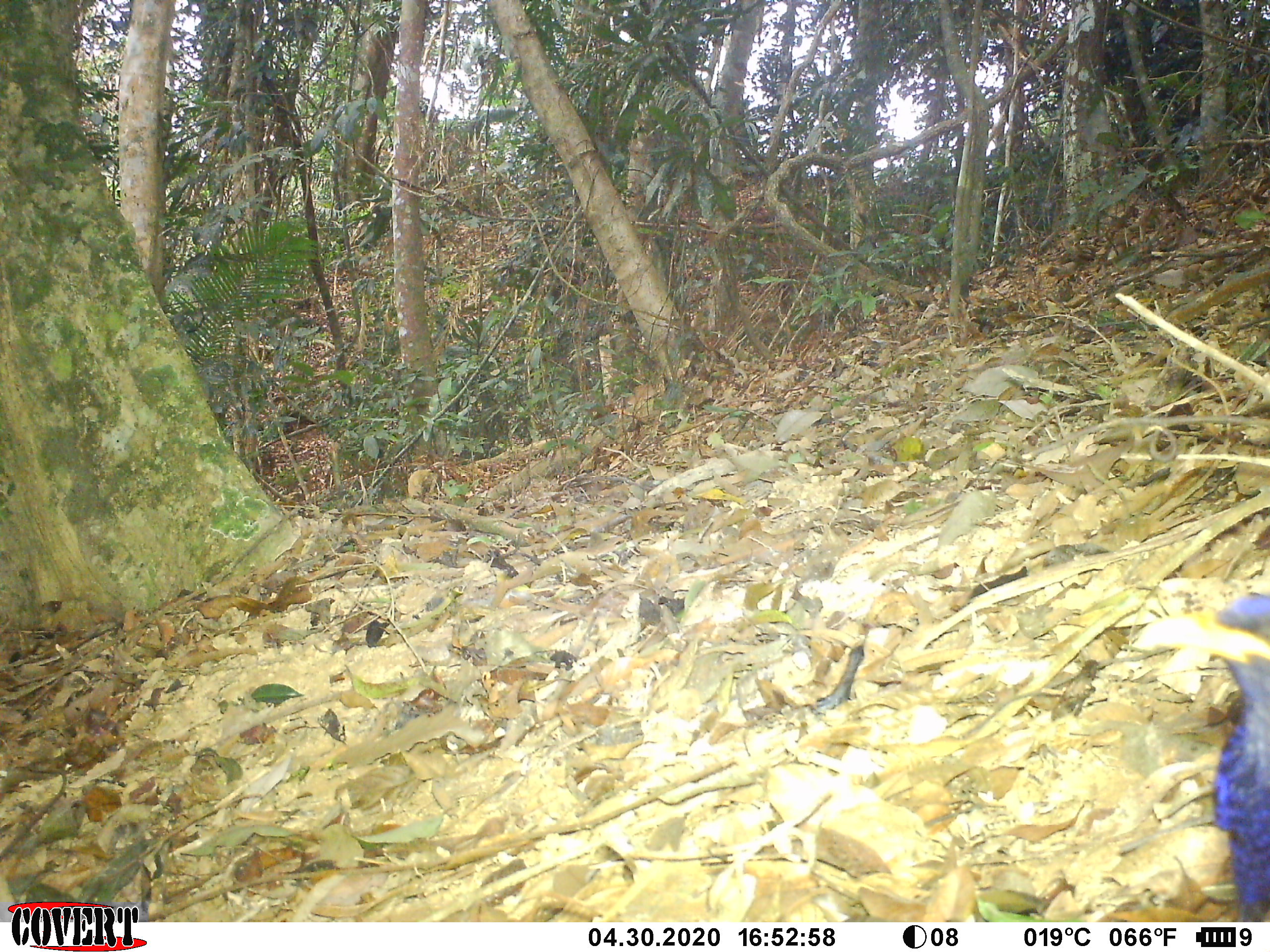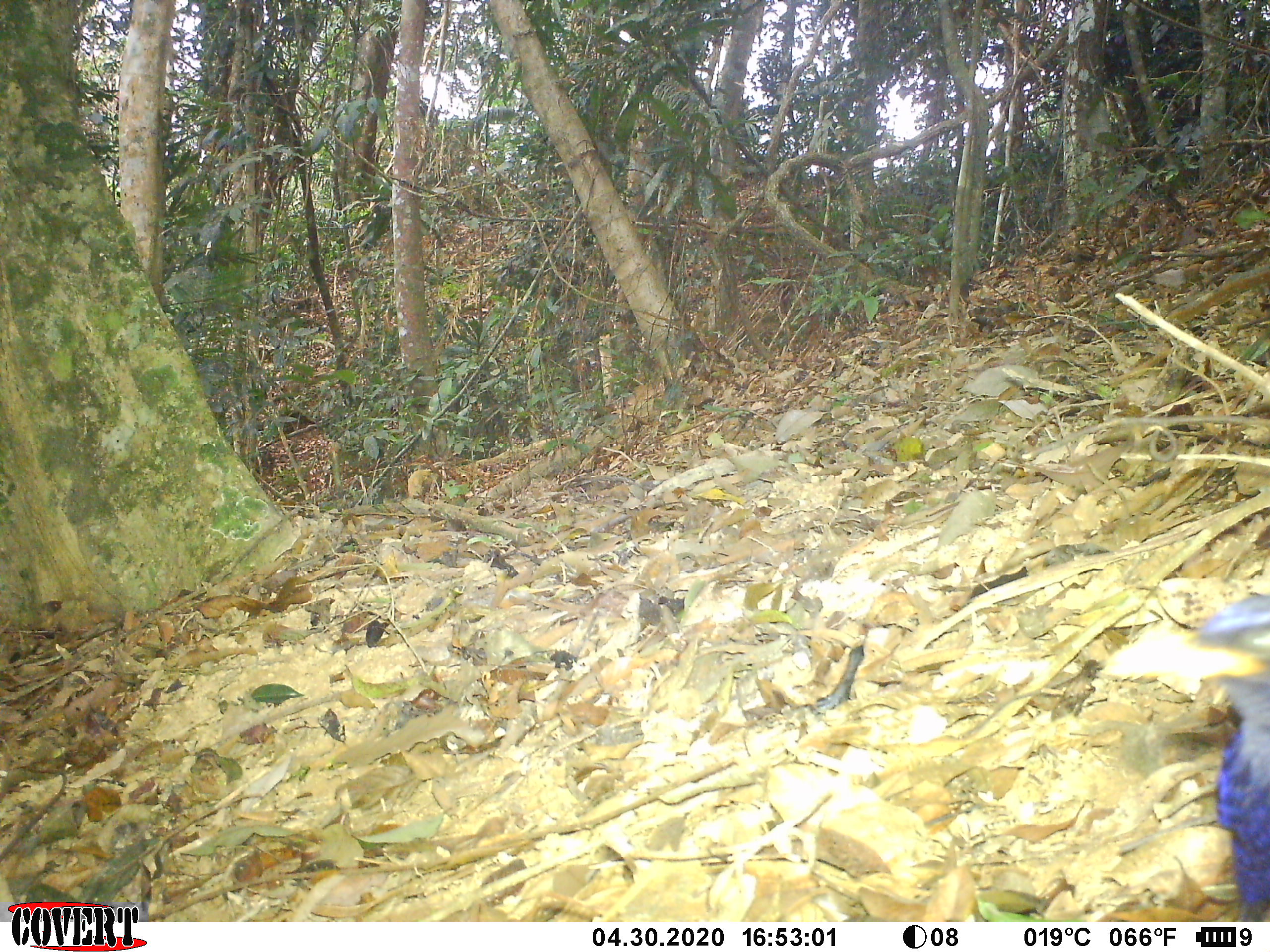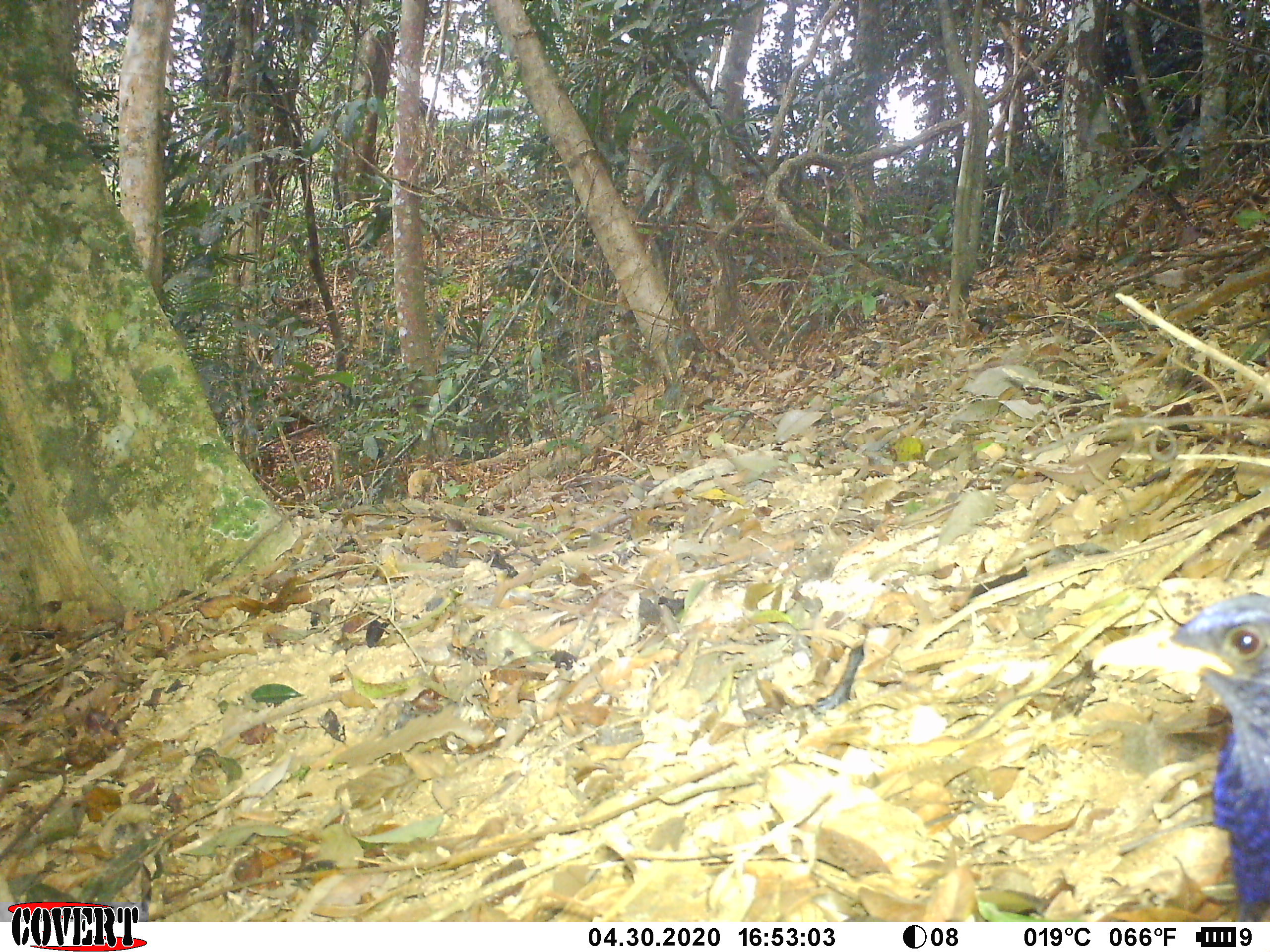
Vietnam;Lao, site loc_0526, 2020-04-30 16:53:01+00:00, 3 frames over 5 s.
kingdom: Animalia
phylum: Chordata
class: Aves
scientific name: Aves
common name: bird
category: unidentified bird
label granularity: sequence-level